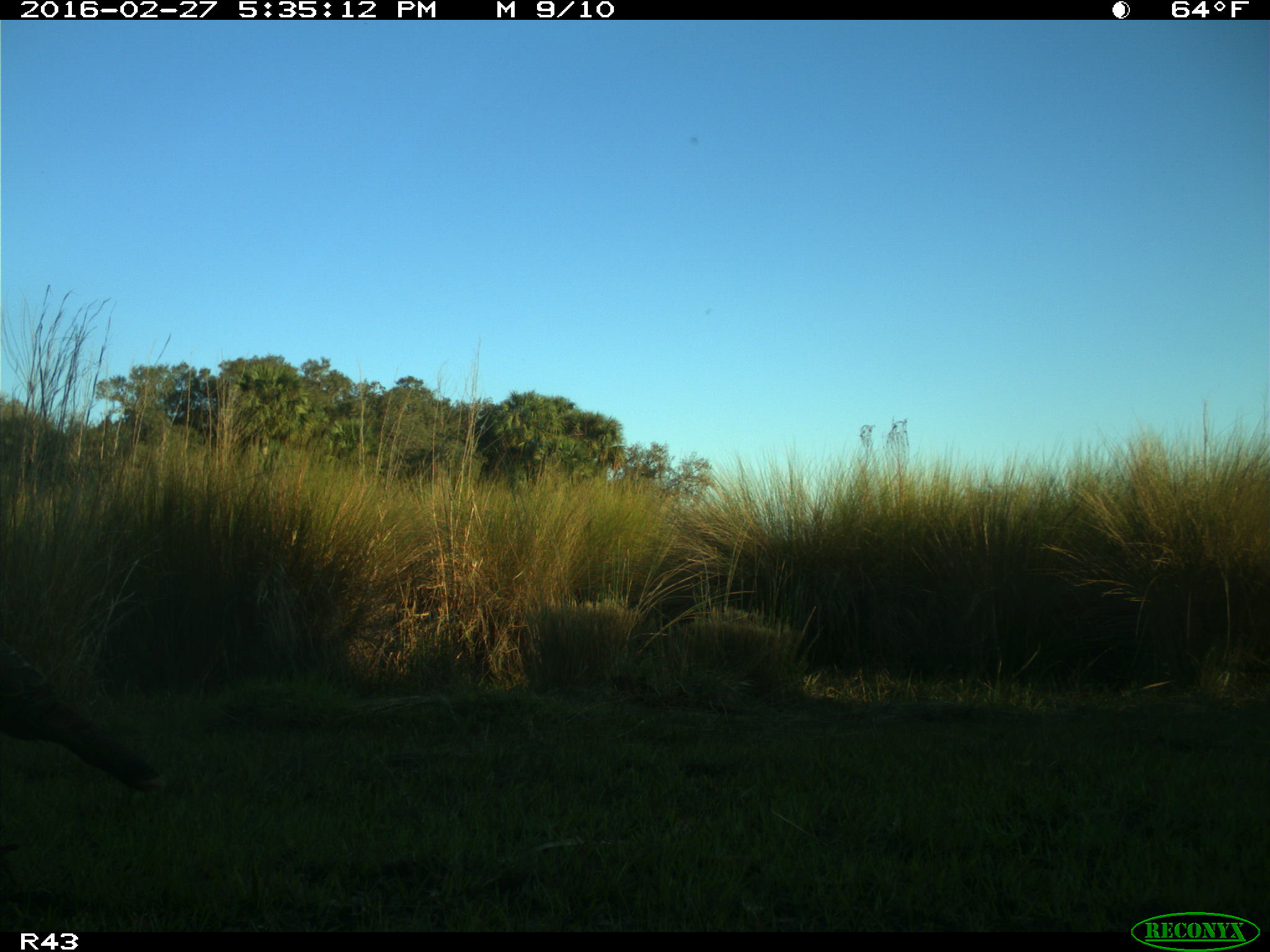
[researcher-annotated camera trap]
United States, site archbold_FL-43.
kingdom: Animalia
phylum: Chordata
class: Aves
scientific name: Aves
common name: birds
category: unidentified bird